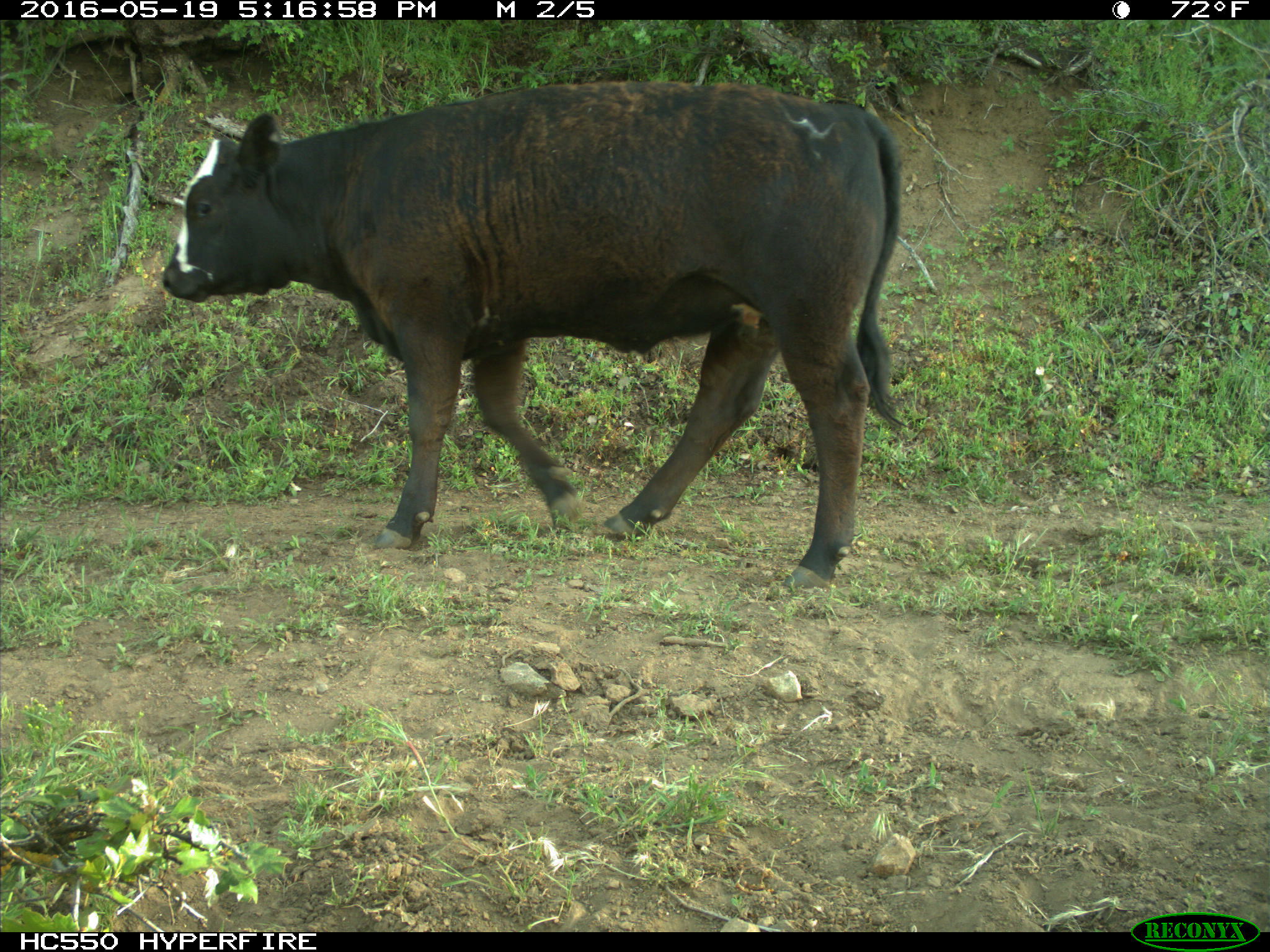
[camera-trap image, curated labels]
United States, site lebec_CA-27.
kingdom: Animalia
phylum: Chordata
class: Mammalia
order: Artiodactyla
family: Bovidae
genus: Bos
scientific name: Bos taurus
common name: domestic cow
Bos taurus (domestic cow).